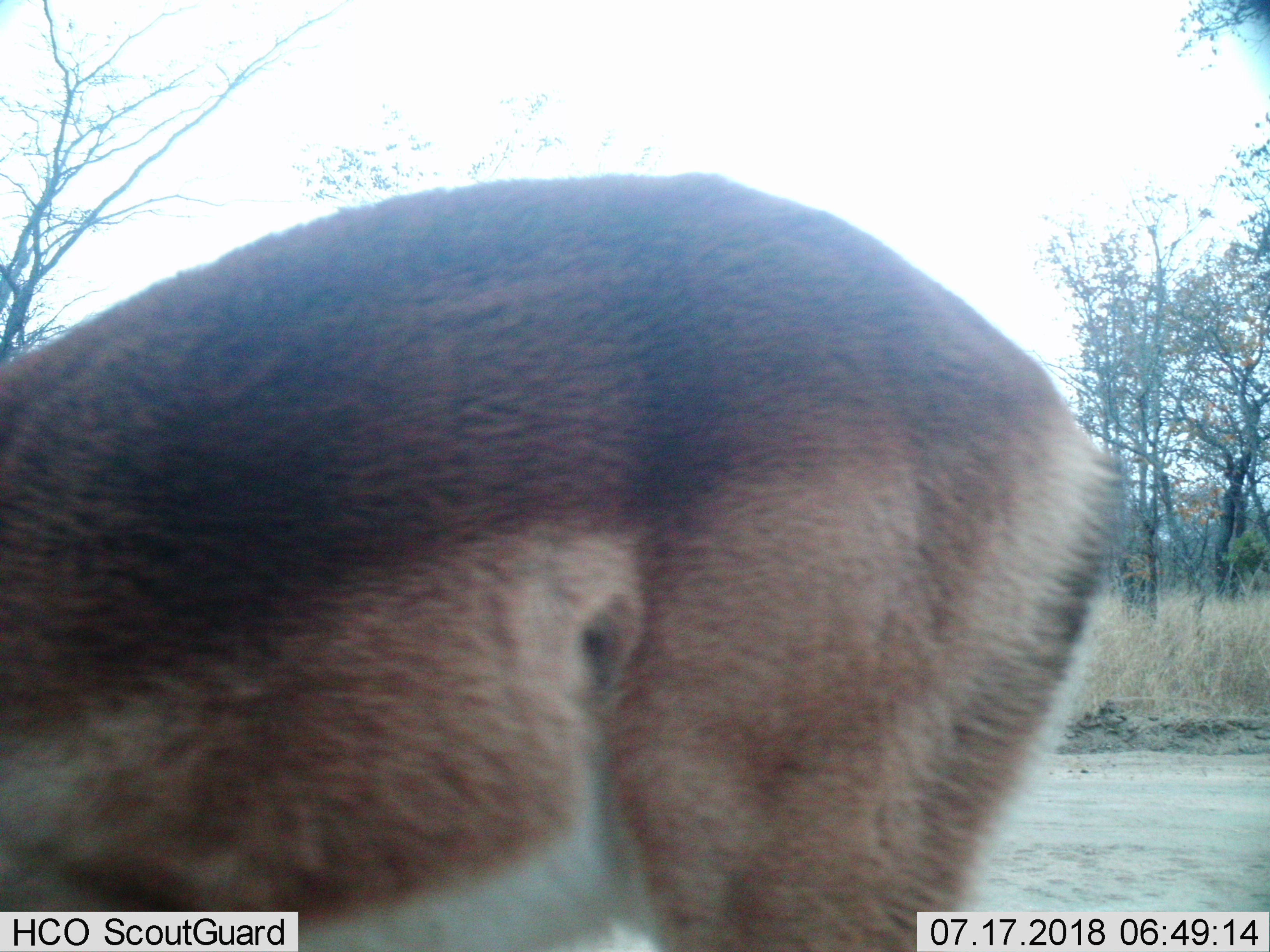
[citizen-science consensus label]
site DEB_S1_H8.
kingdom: Animalia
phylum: Chordata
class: Mammalia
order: Artiodactyla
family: Bovidae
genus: Aepyceros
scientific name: Aepyceros melampus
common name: impala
Impala (Aepyceros melampus), count 1. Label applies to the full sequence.